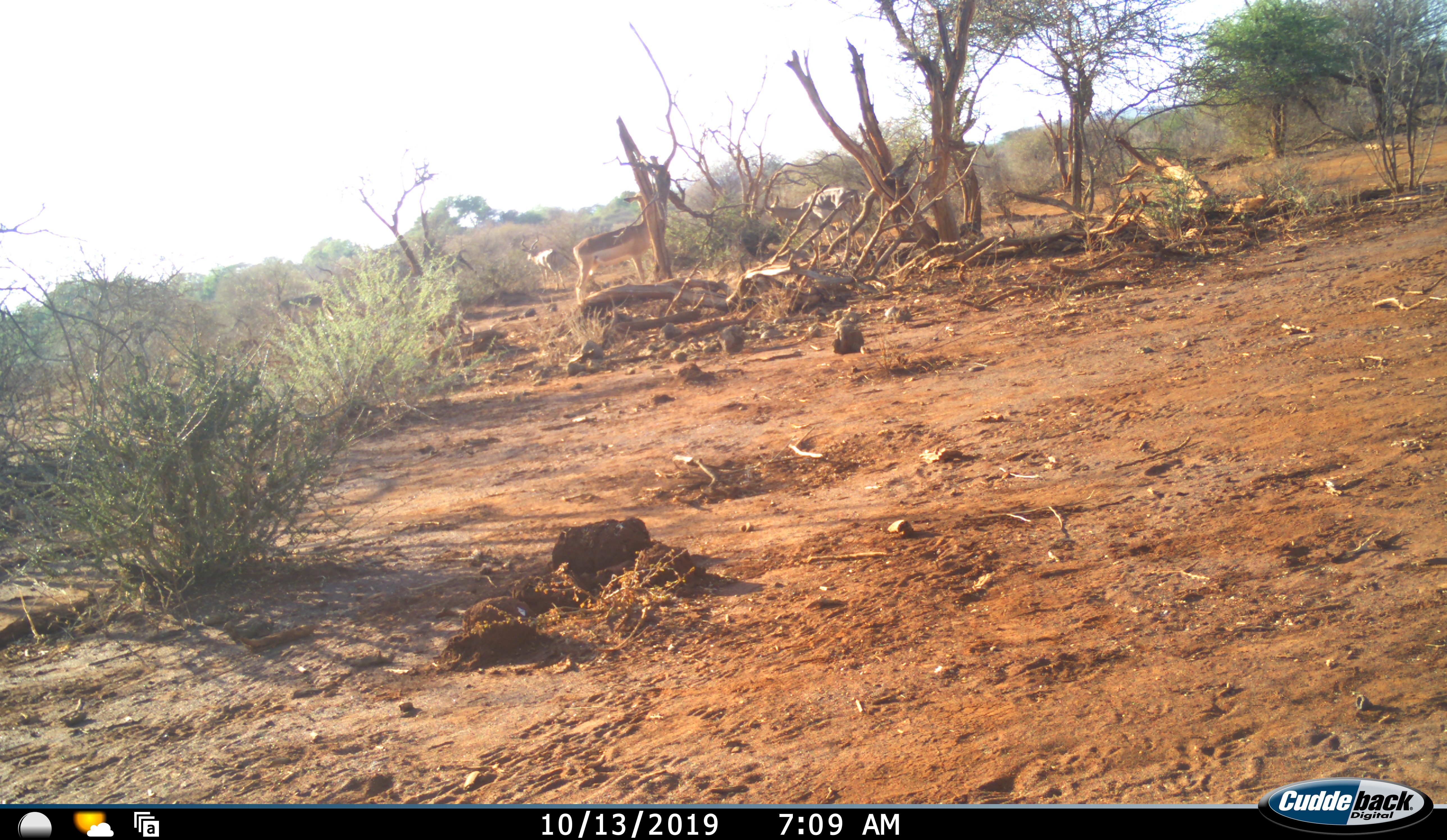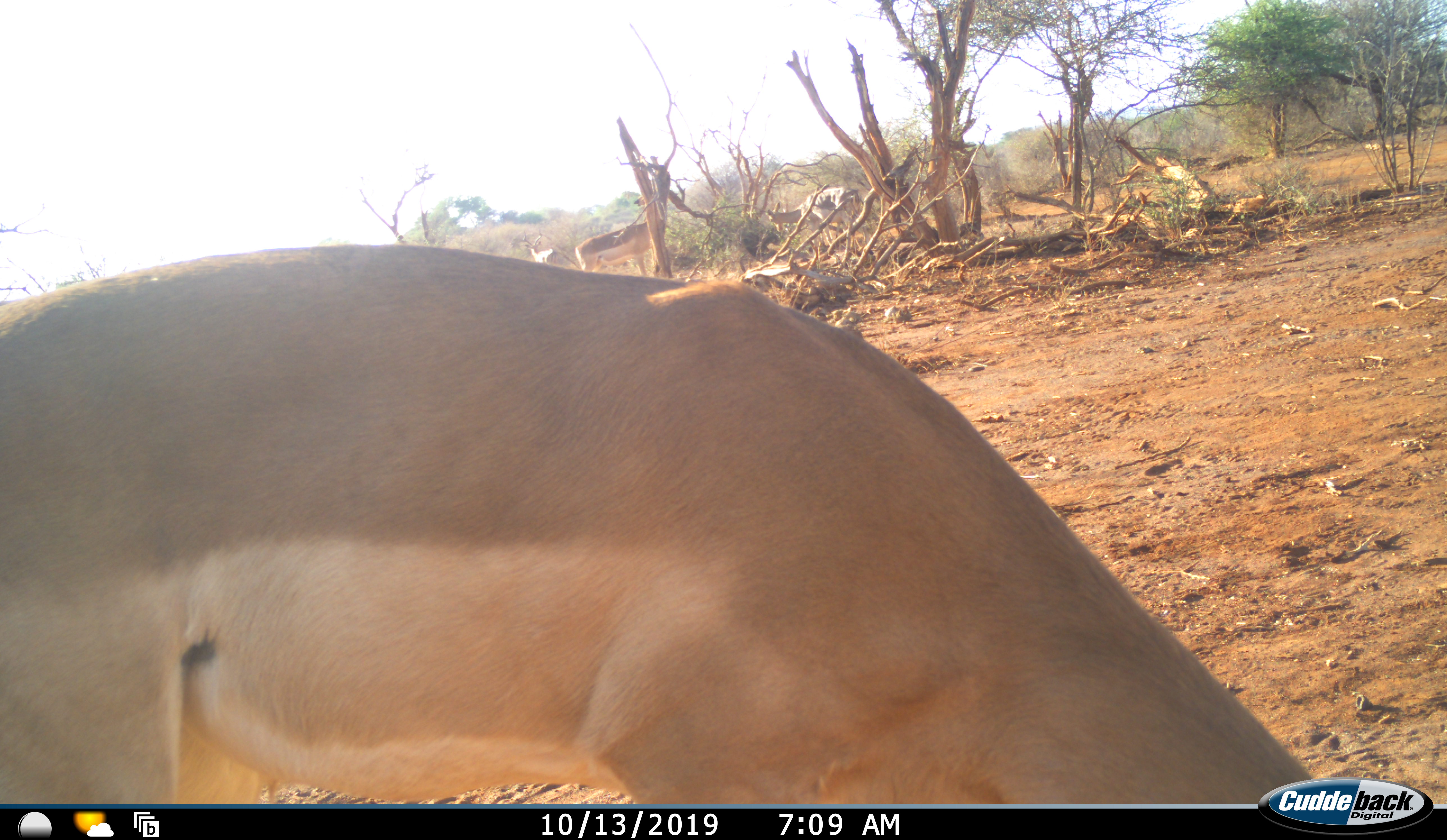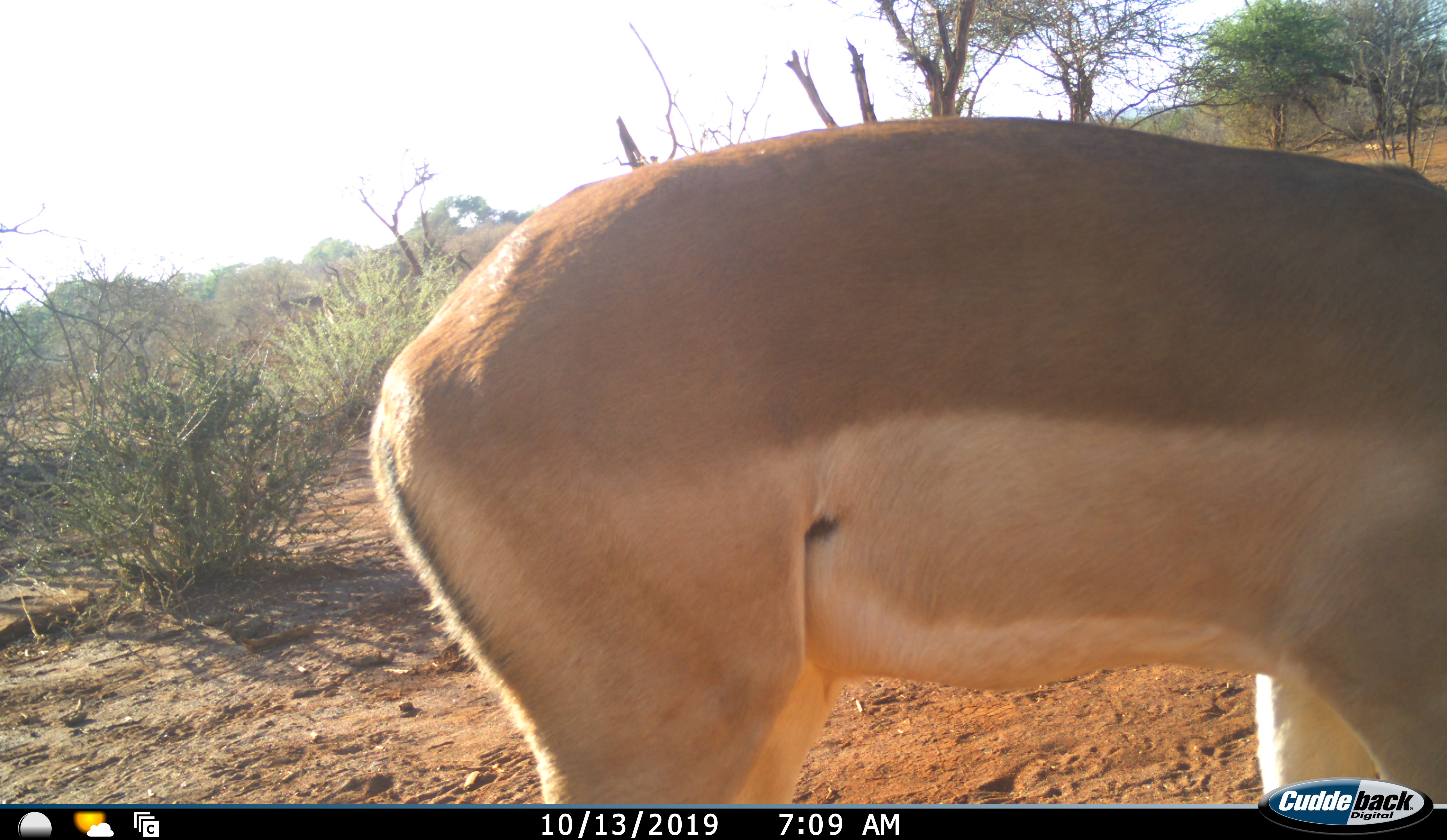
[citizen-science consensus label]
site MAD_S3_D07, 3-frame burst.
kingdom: Animalia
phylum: Chordata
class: Mammalia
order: Artiodactyla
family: Bovidae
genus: Aepyceros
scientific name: Aepyceros melampus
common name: impala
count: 4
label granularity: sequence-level